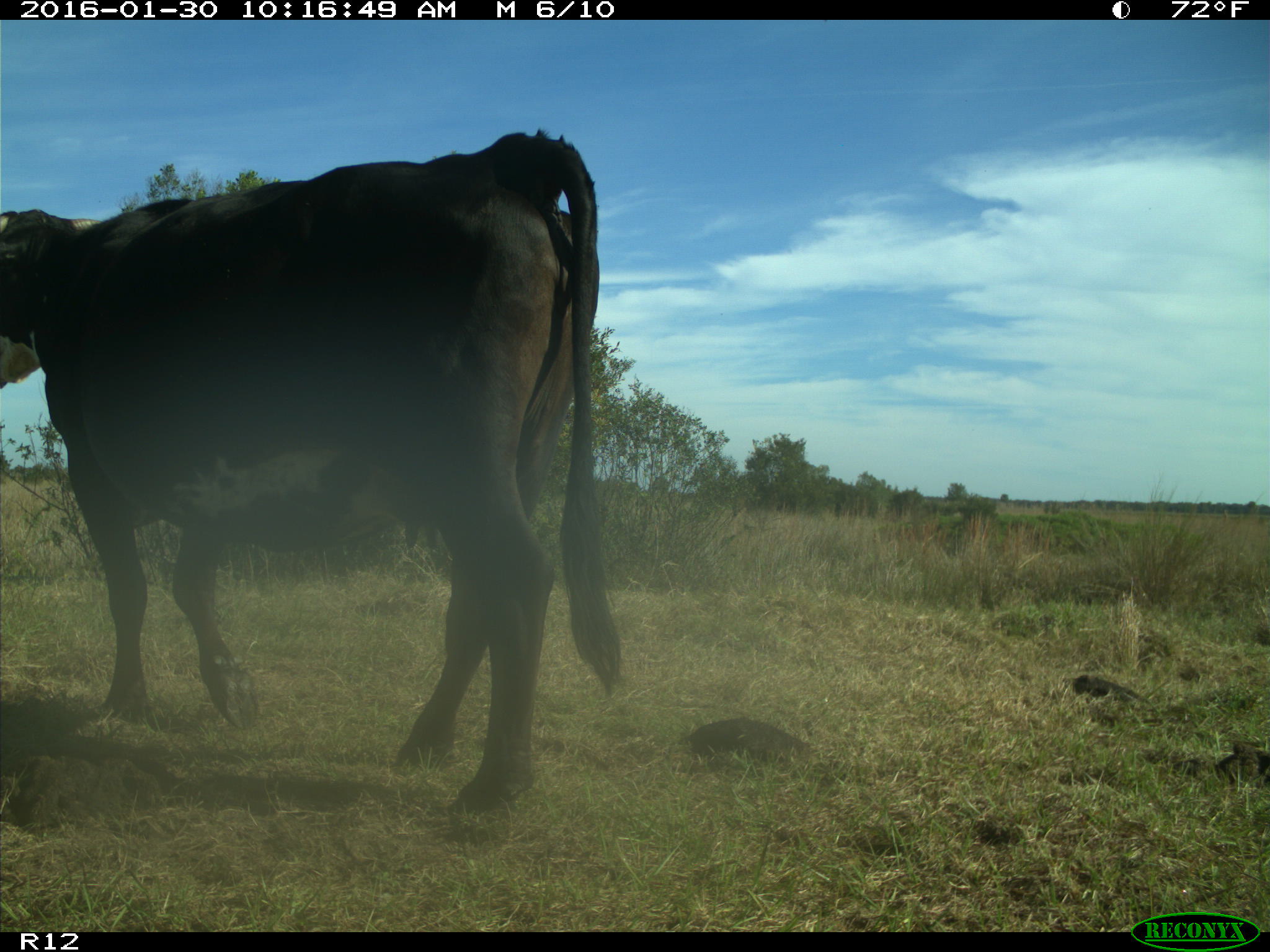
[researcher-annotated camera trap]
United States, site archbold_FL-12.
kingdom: Animalia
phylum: Chordata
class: Mammalia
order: Artiodactyla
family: Bovidae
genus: Bos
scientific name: Bos taurus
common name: domestic cow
Bos taurus (domestic cow).